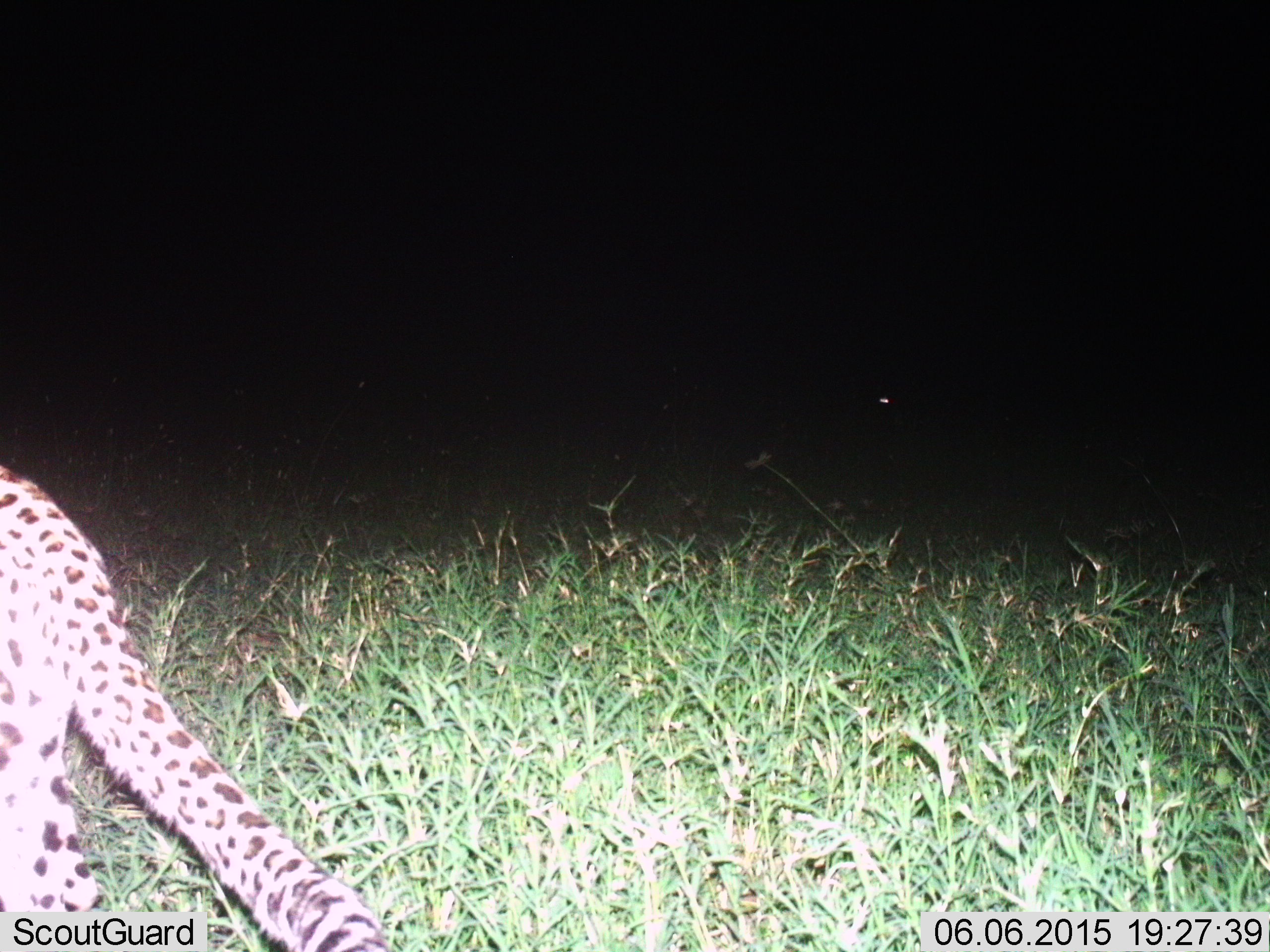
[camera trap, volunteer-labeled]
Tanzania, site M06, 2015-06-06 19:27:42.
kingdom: Animalia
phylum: Chordata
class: Mammalia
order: Carnivora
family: Felidae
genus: Panthera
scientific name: Panthera pardus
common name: leopard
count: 1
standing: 30%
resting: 0%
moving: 80%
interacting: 0%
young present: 0%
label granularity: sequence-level